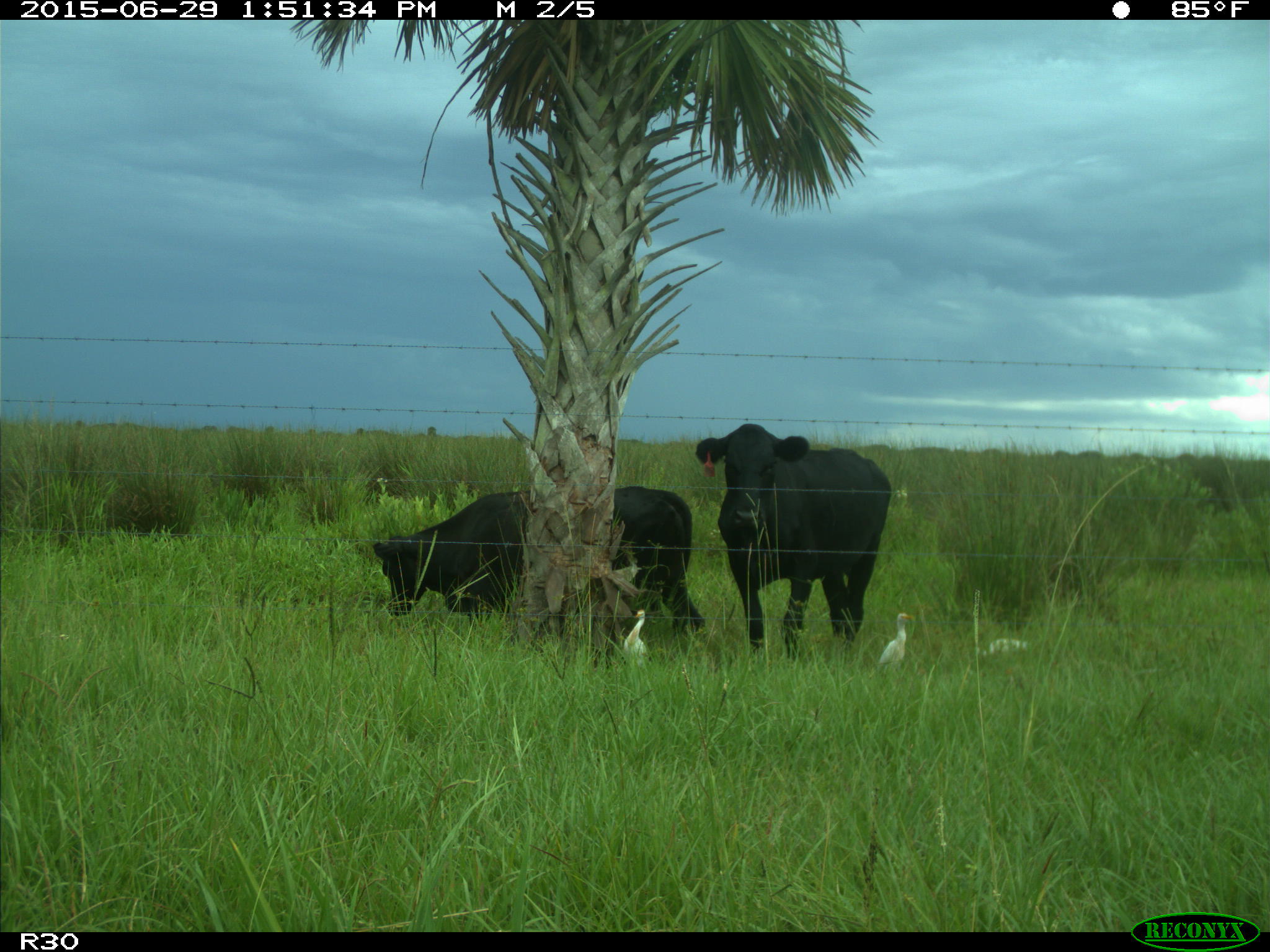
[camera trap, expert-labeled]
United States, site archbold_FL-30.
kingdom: Animalia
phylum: Chordata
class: Mammalia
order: Artiodactyla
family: Bovidae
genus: Bos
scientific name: Bos taurus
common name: domestic cow